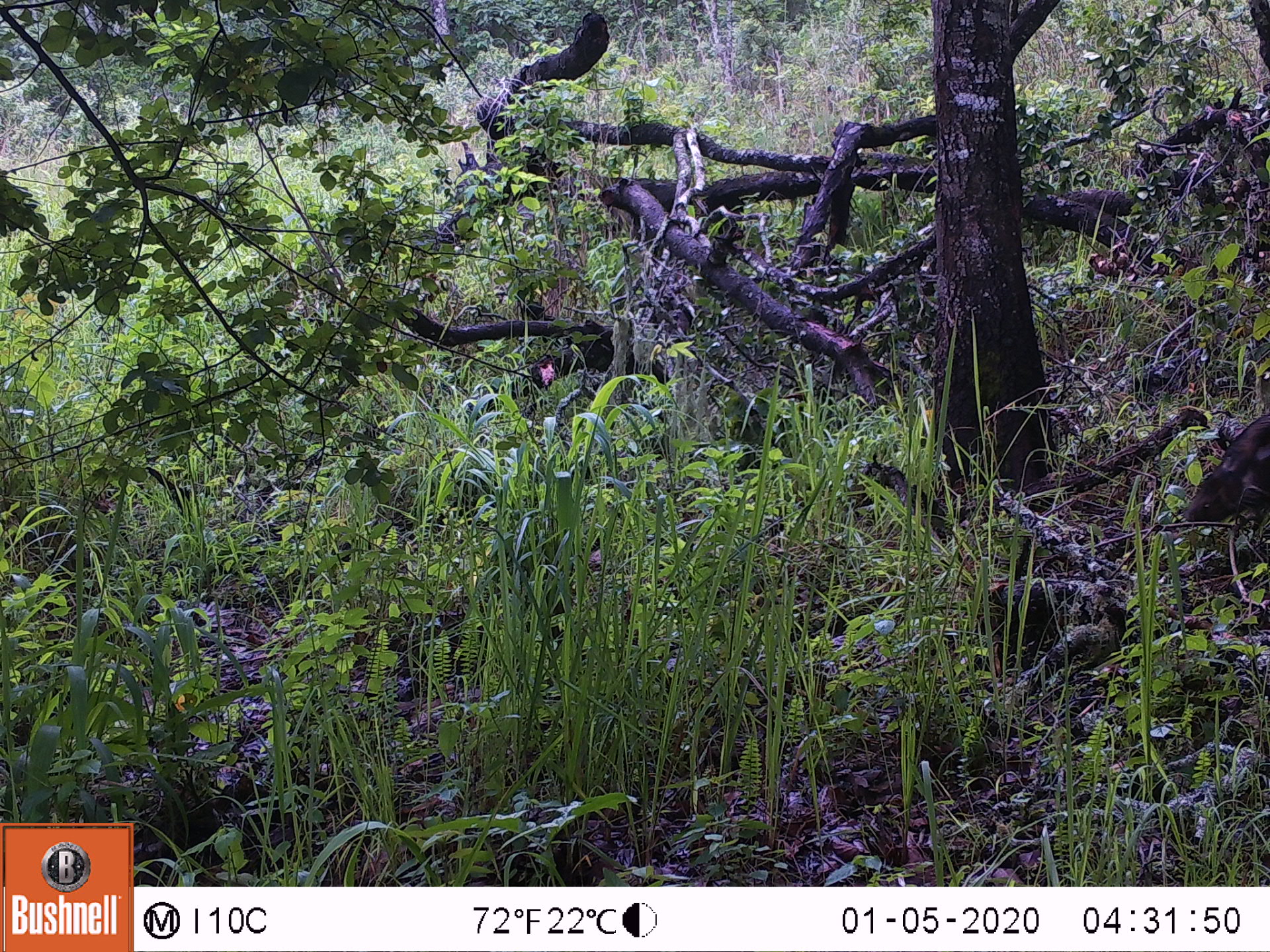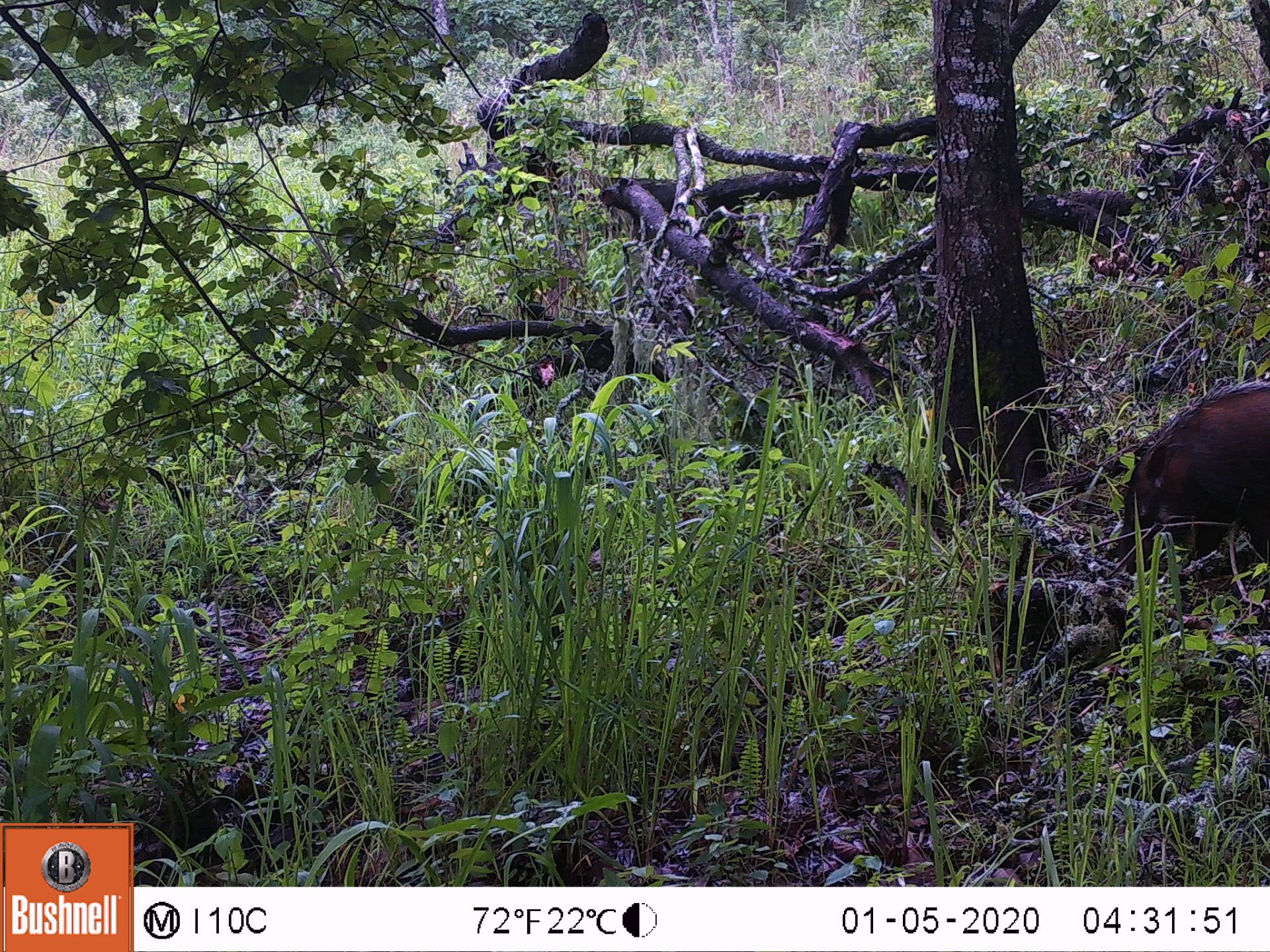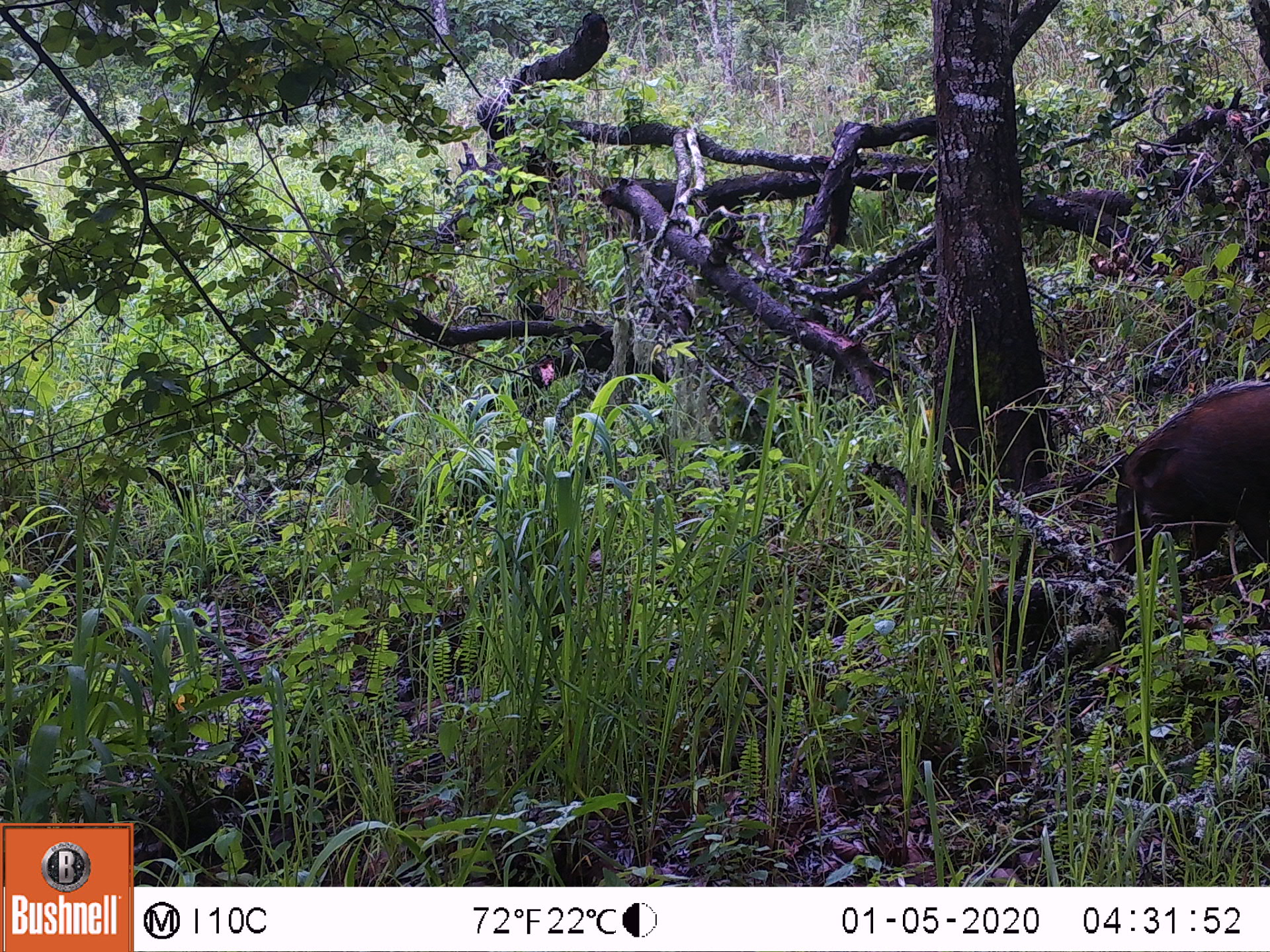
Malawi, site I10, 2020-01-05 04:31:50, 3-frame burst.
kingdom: Animalia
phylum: Chordata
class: Mammalia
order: Artiodactyla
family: Suidae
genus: Potamochoerus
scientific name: Potamochoerus larvatus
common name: bushpig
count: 1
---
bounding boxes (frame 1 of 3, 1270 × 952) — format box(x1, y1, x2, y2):
bushpig: box(1167, 408, 1268, 530)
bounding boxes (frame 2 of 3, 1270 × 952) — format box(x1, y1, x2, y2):
bushpig: box(1102, 373, 1266, 600)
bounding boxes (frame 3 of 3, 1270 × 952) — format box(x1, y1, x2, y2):
bushpig: box(1100, 379, 1266, 595)